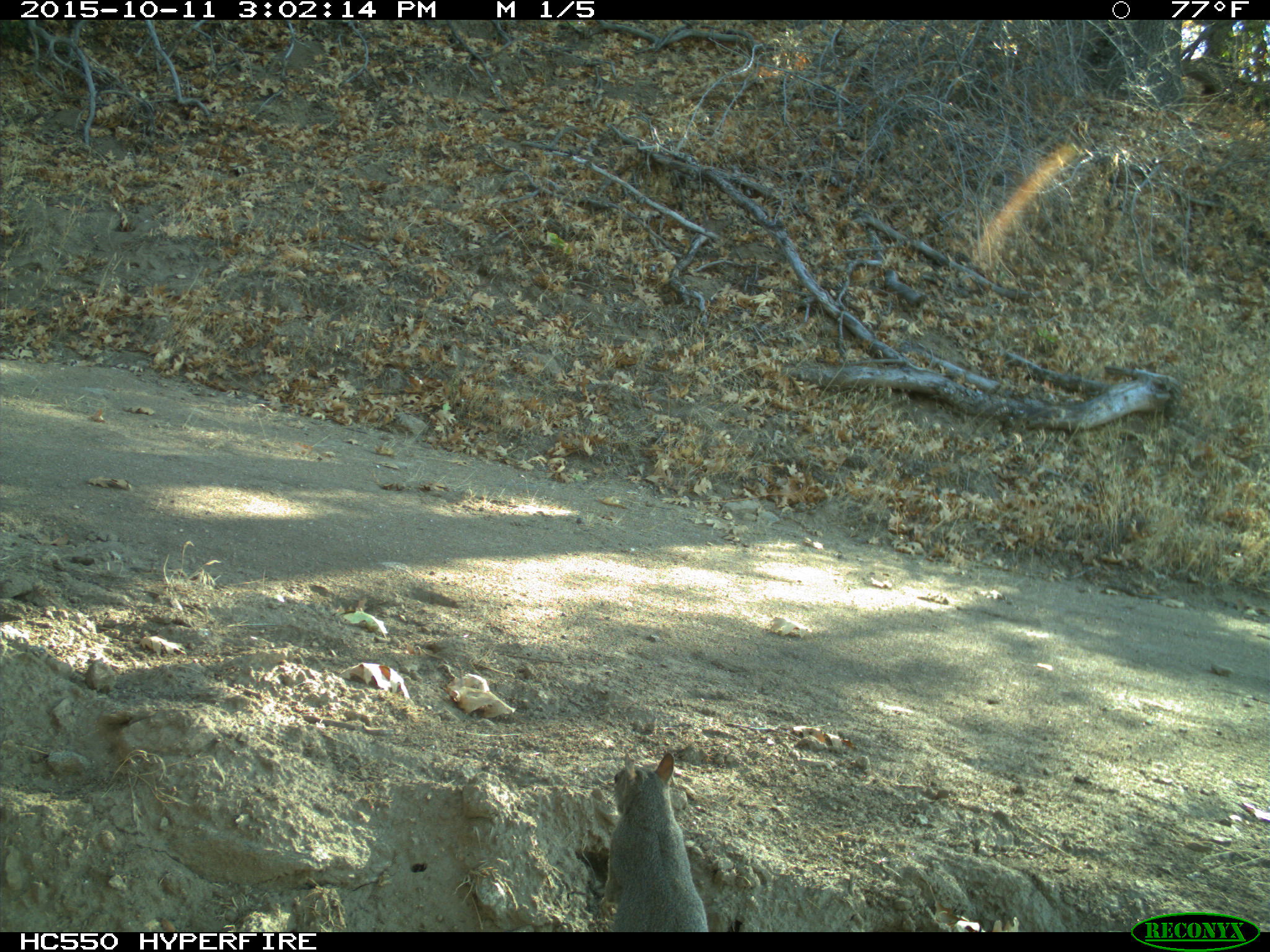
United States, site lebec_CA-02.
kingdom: Animalia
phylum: Chordata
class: Mammalia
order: Rodentia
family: Sciuridae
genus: Sciurus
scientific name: Sciurus carolinensis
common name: eastern gray squirrel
Sciurus carolinensis (eastern gray squirrel).